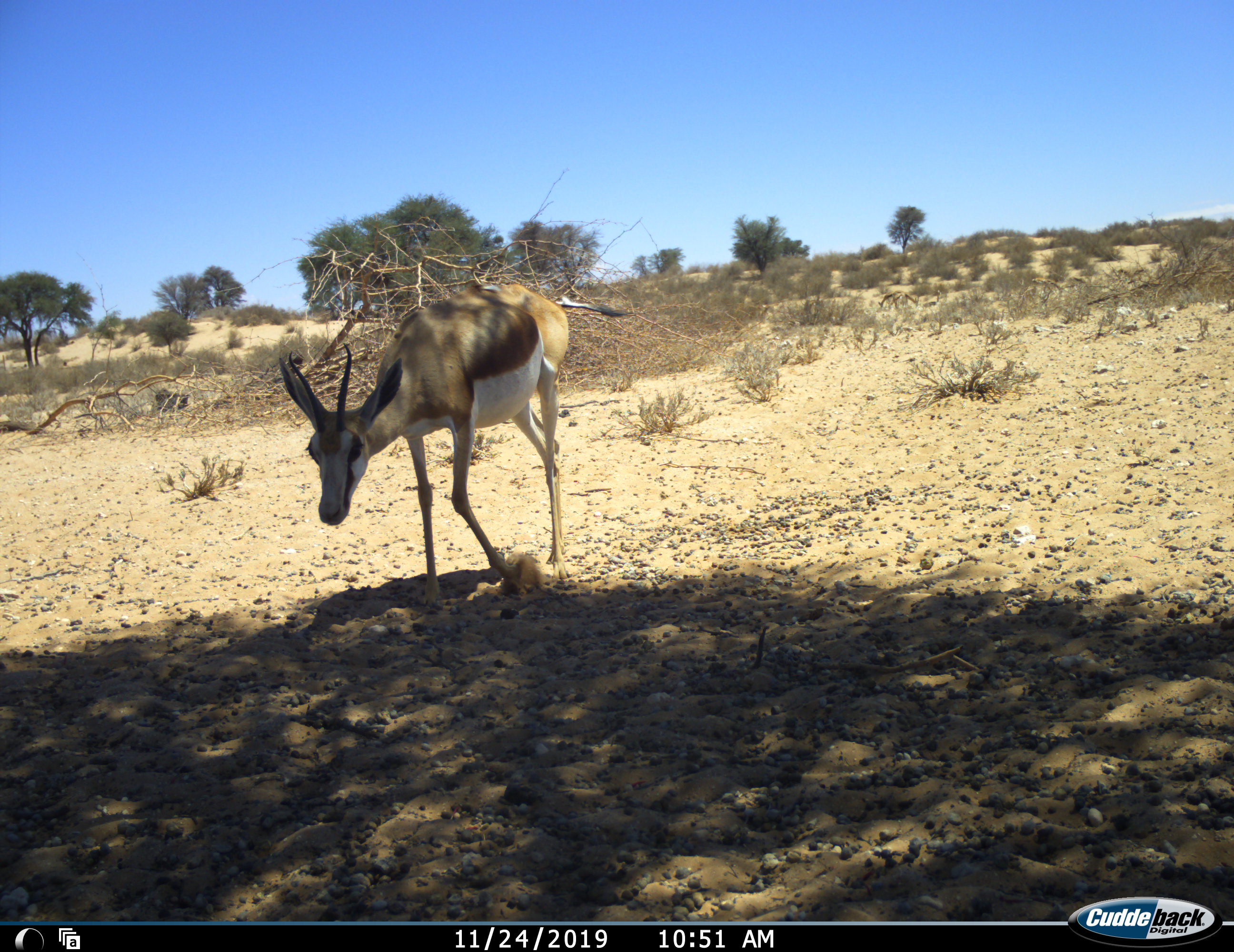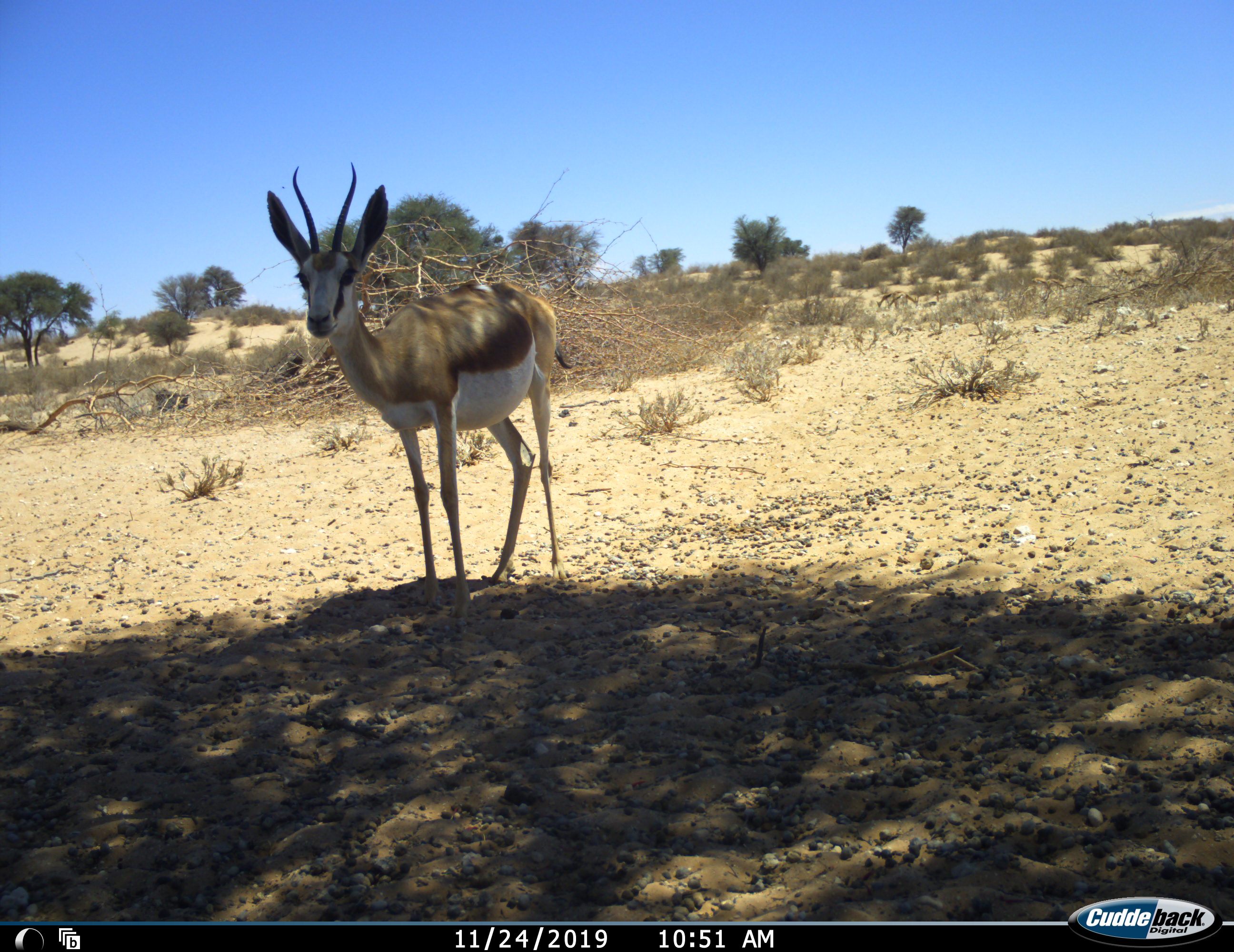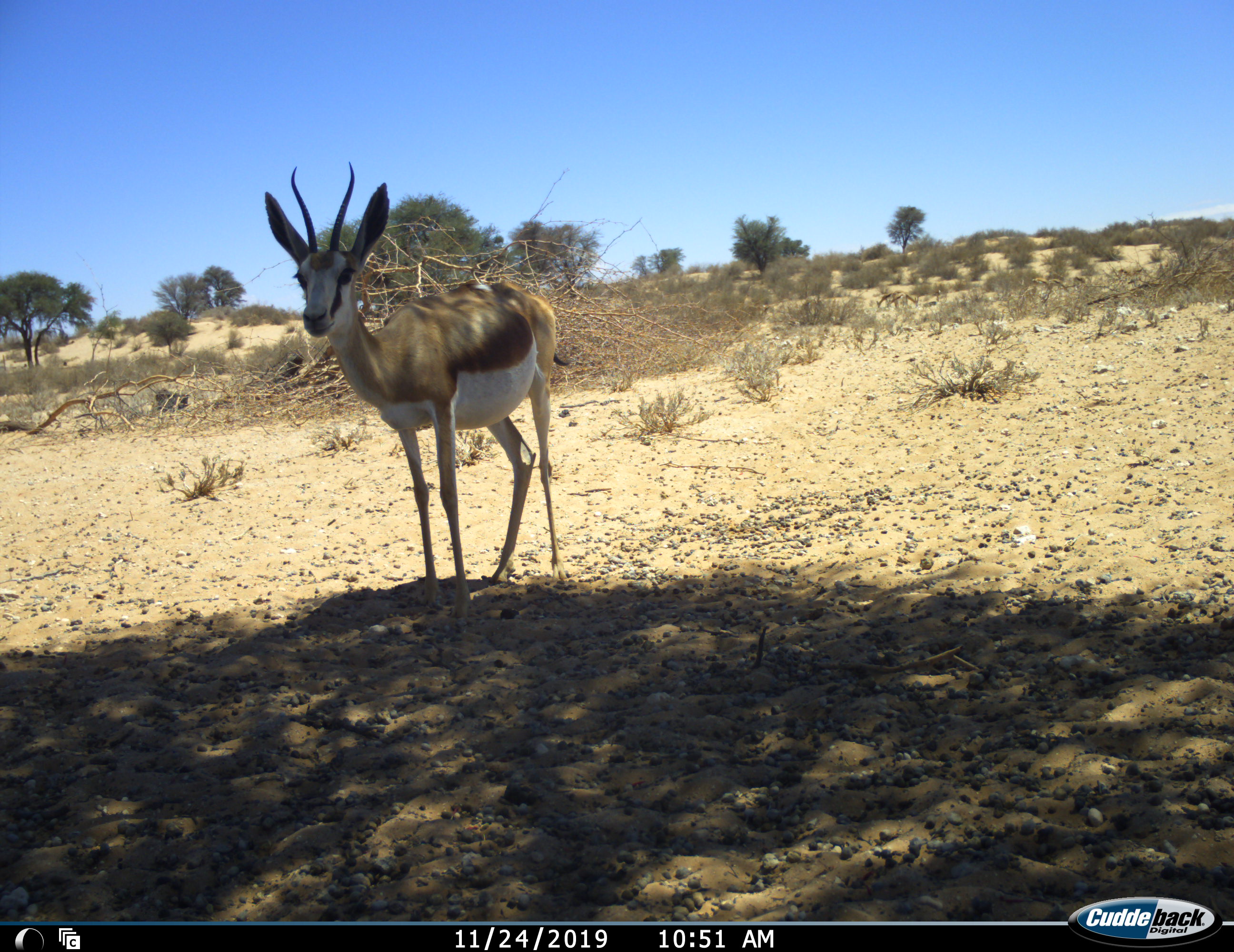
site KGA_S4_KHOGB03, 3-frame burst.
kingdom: Animalia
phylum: Chordata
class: Mammalia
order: Artiodactyla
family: Bovidae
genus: Antidorcas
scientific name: Antidorcas marsupialis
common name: springbok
Springbok (Antidorcas marsupialis), count 1. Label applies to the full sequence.